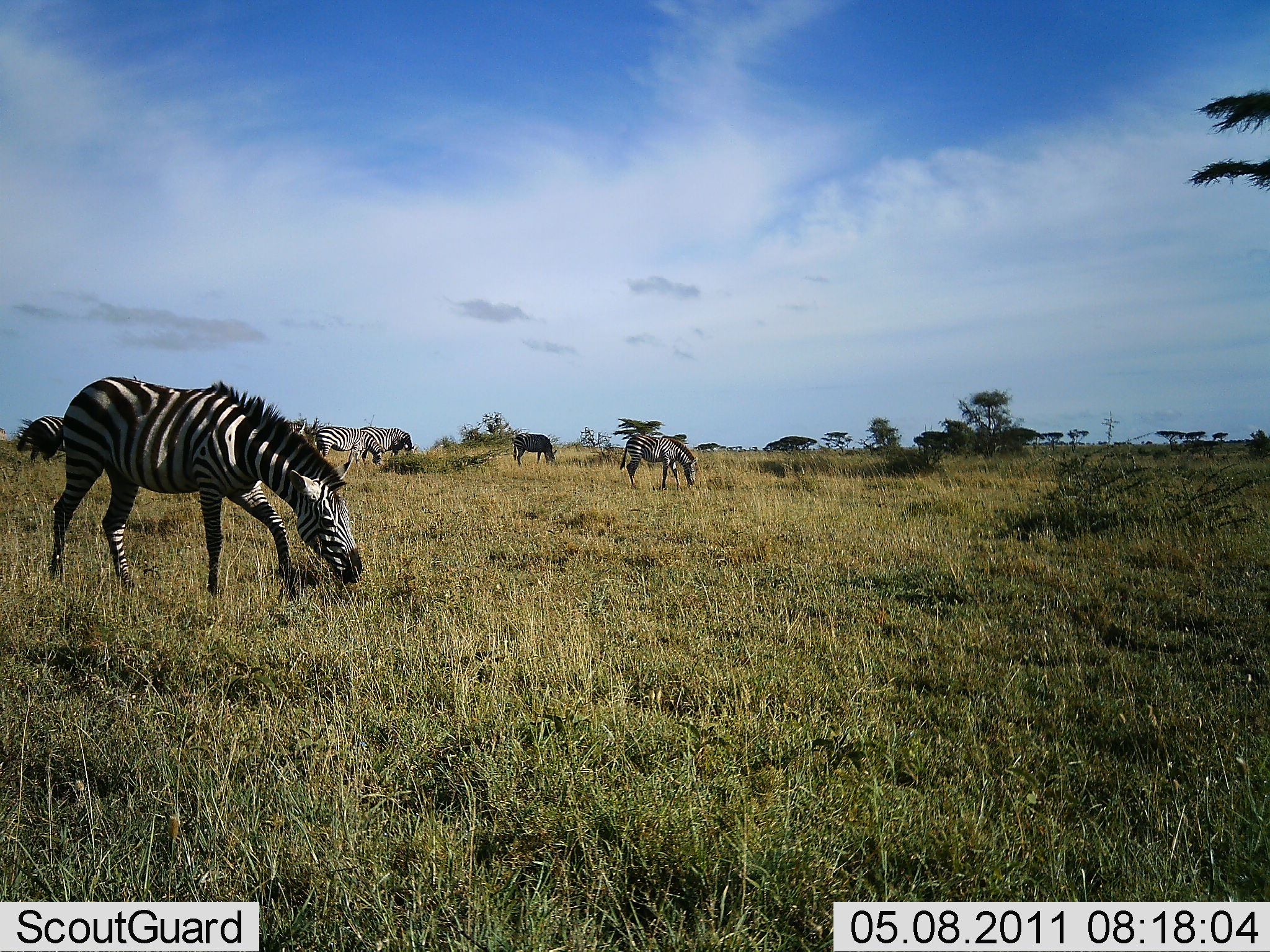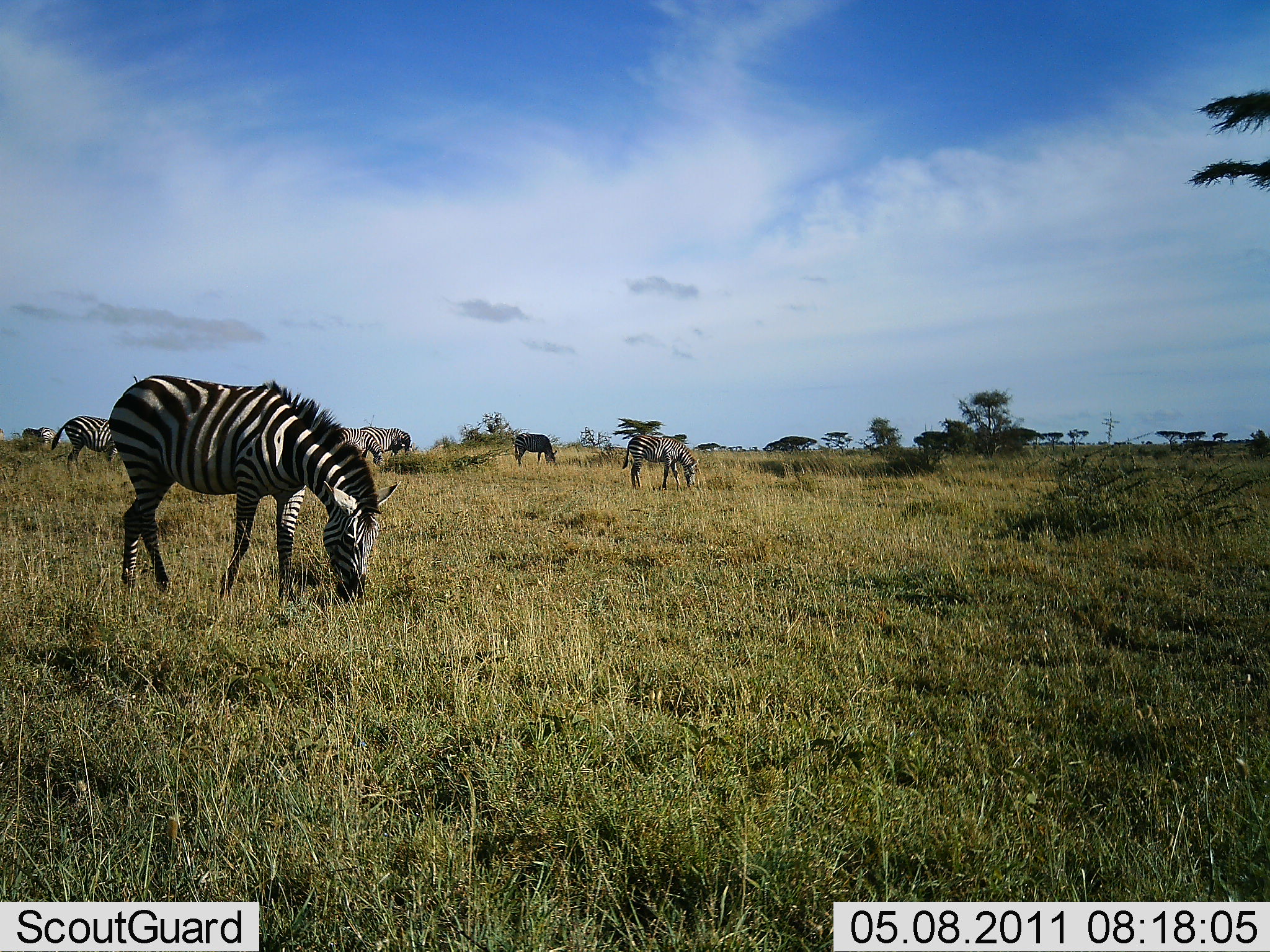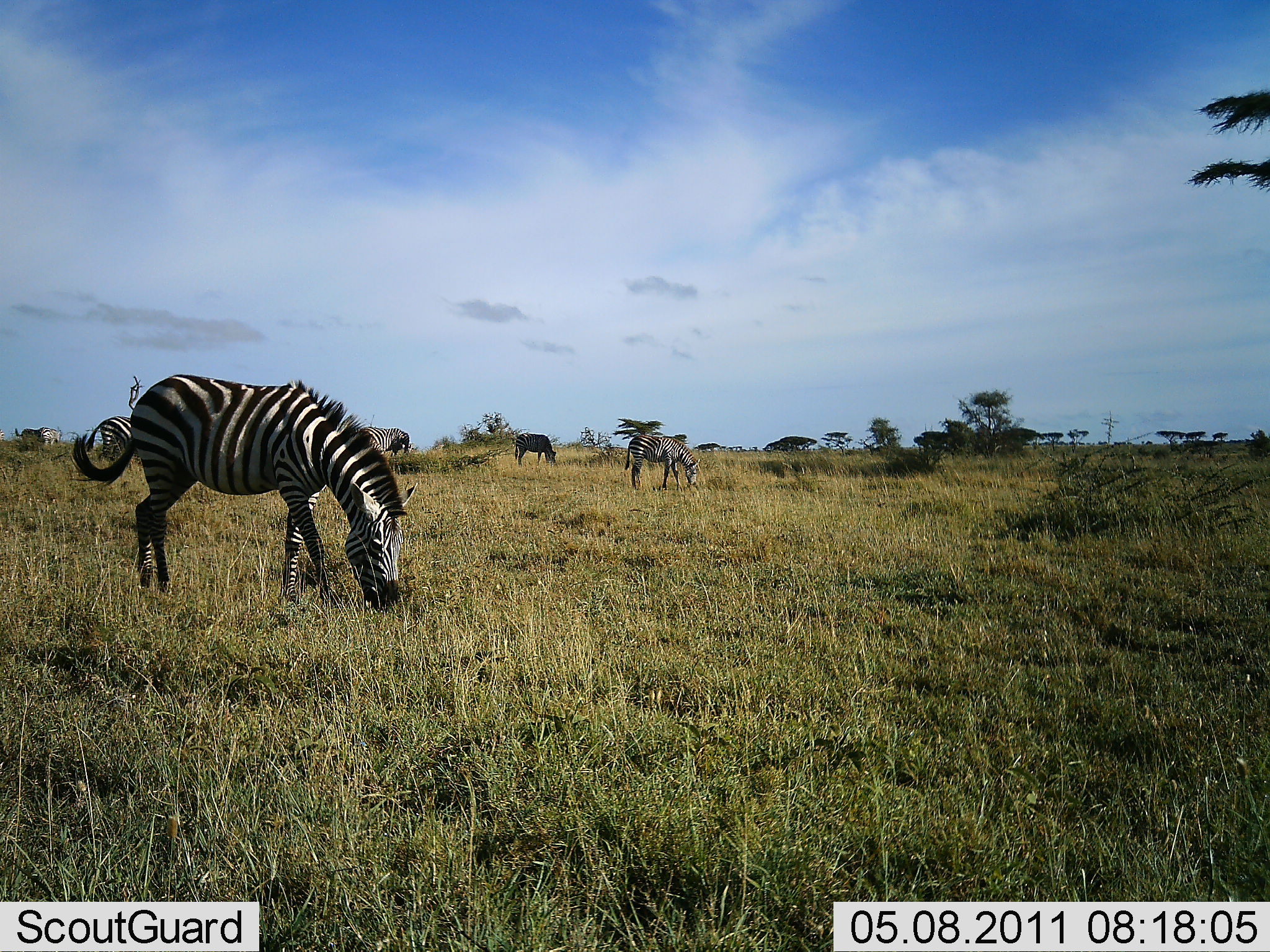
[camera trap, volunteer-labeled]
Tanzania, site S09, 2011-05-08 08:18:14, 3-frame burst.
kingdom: Animalia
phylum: Chordata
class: Mammalia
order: Perissodactyla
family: Equidae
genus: Equus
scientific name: Equus quagga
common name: plains zebra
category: zebra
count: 5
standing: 41%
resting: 0%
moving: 29%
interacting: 0%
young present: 0%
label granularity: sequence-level